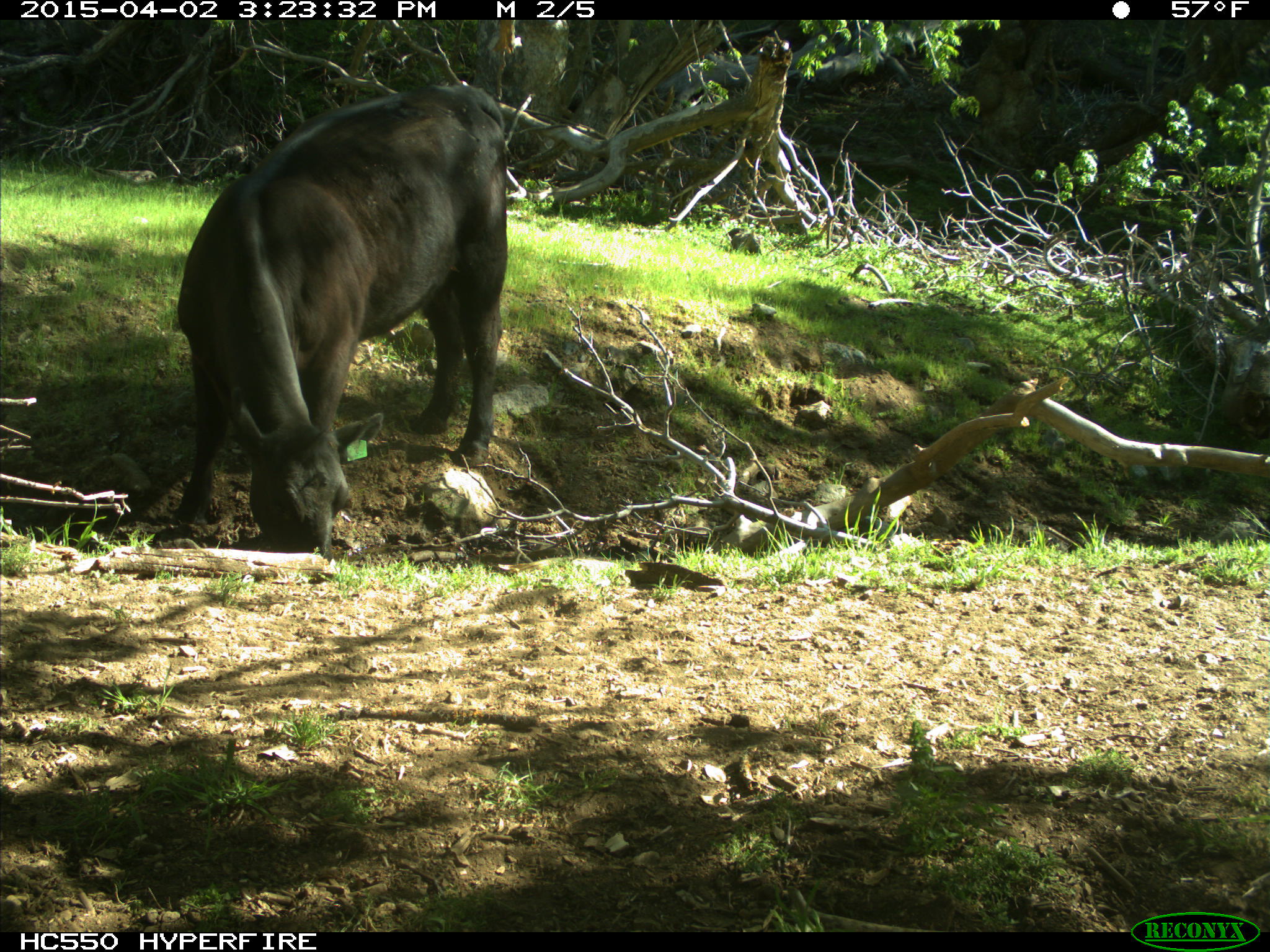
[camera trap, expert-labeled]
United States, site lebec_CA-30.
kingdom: Animalia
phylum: Chordata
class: Mammalia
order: Artiodactyla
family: Bovidae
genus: Bos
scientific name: Bos taurus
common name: domestic cow